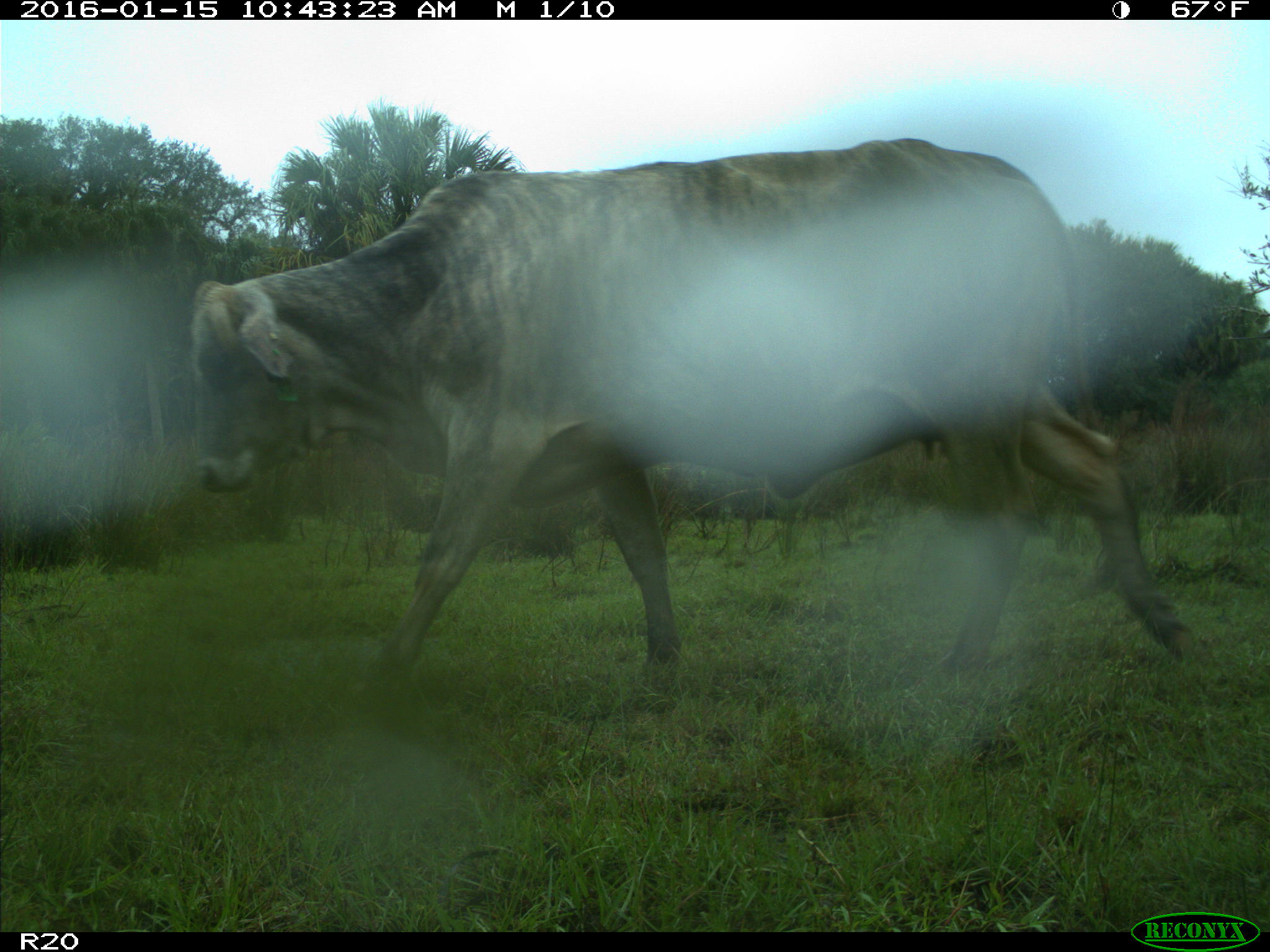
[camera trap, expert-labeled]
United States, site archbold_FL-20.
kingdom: Animalia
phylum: Chordata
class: Mammalia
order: Artiodactyla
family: Bovidae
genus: Bos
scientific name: Bos taurus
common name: domestic cow